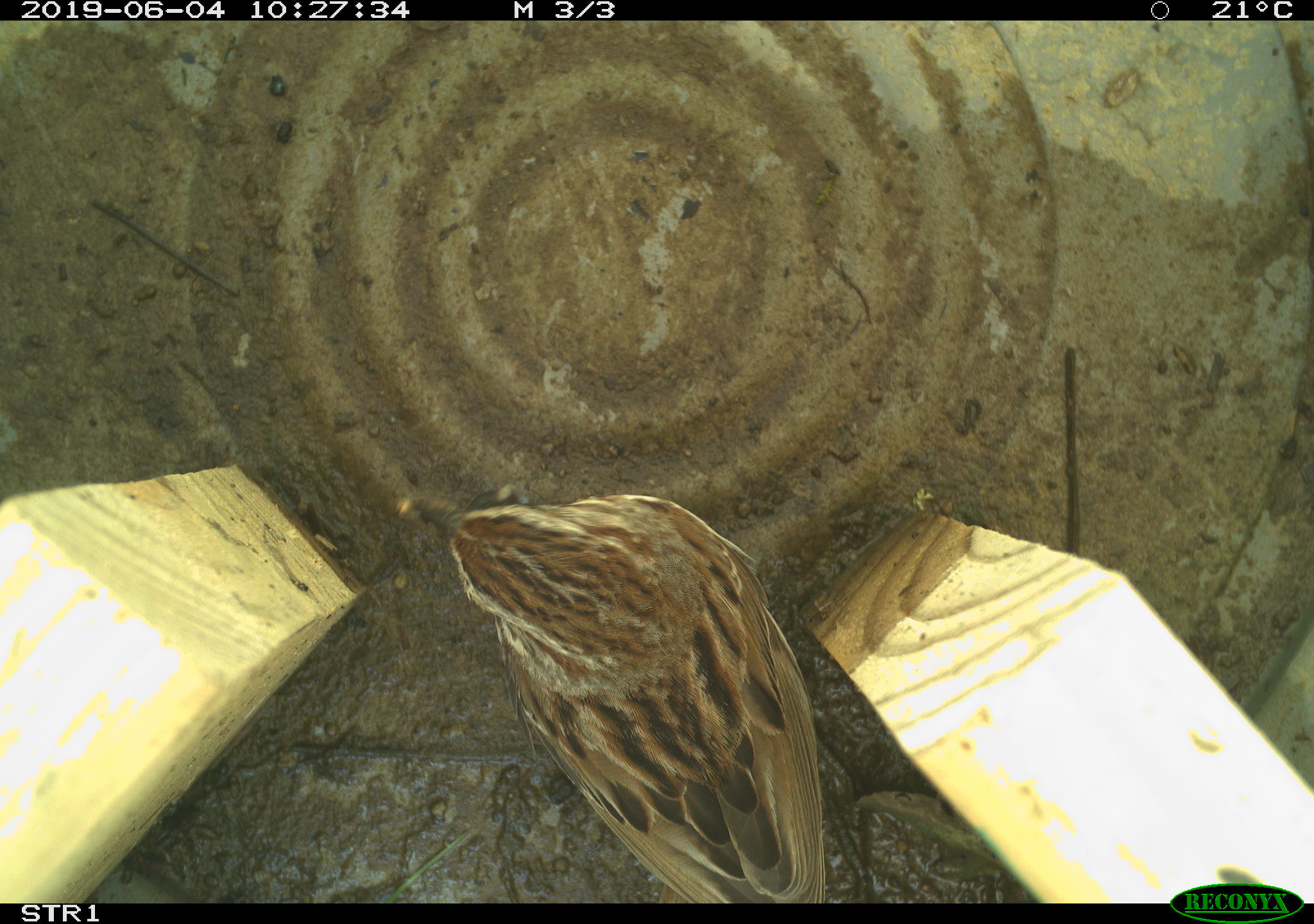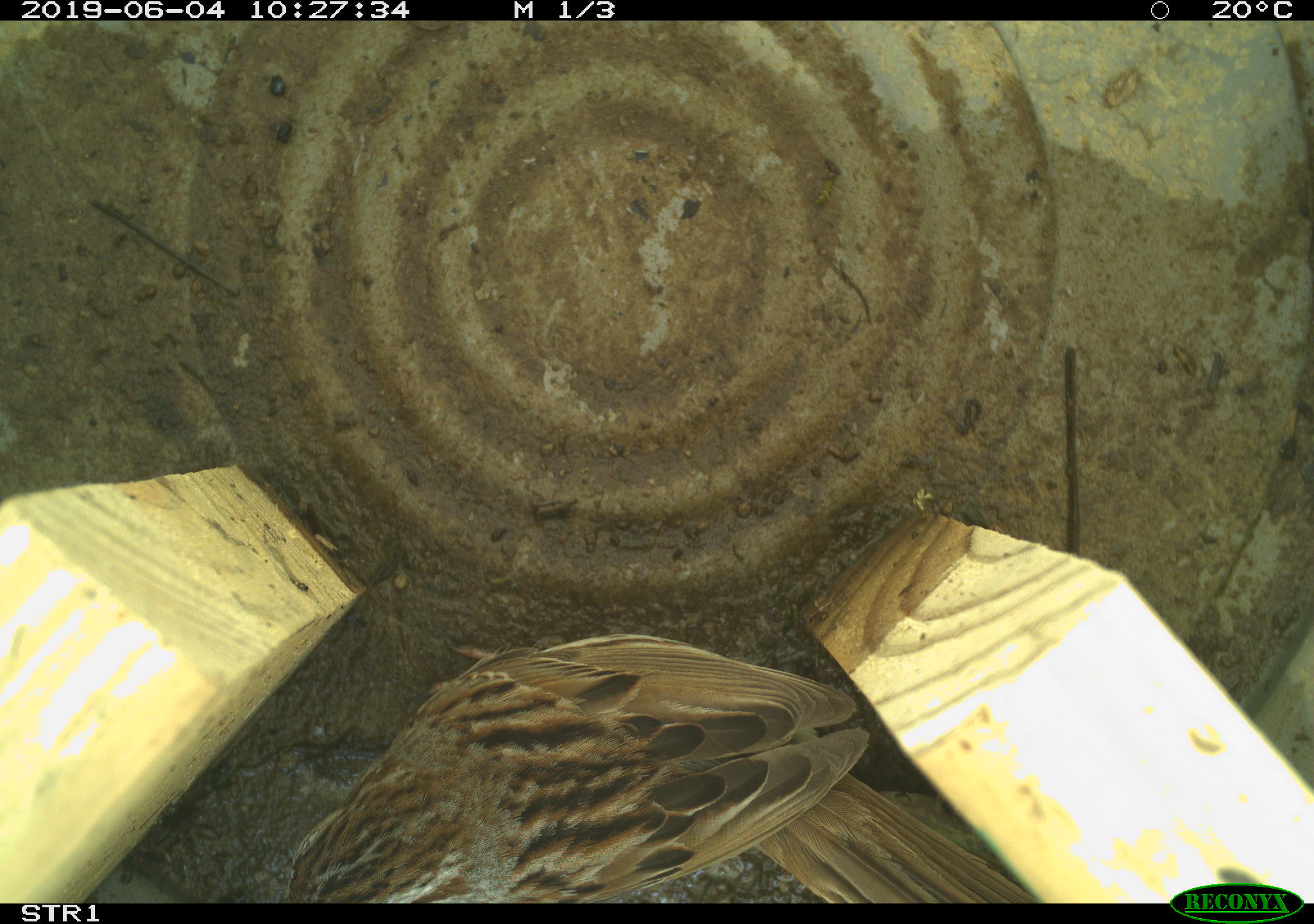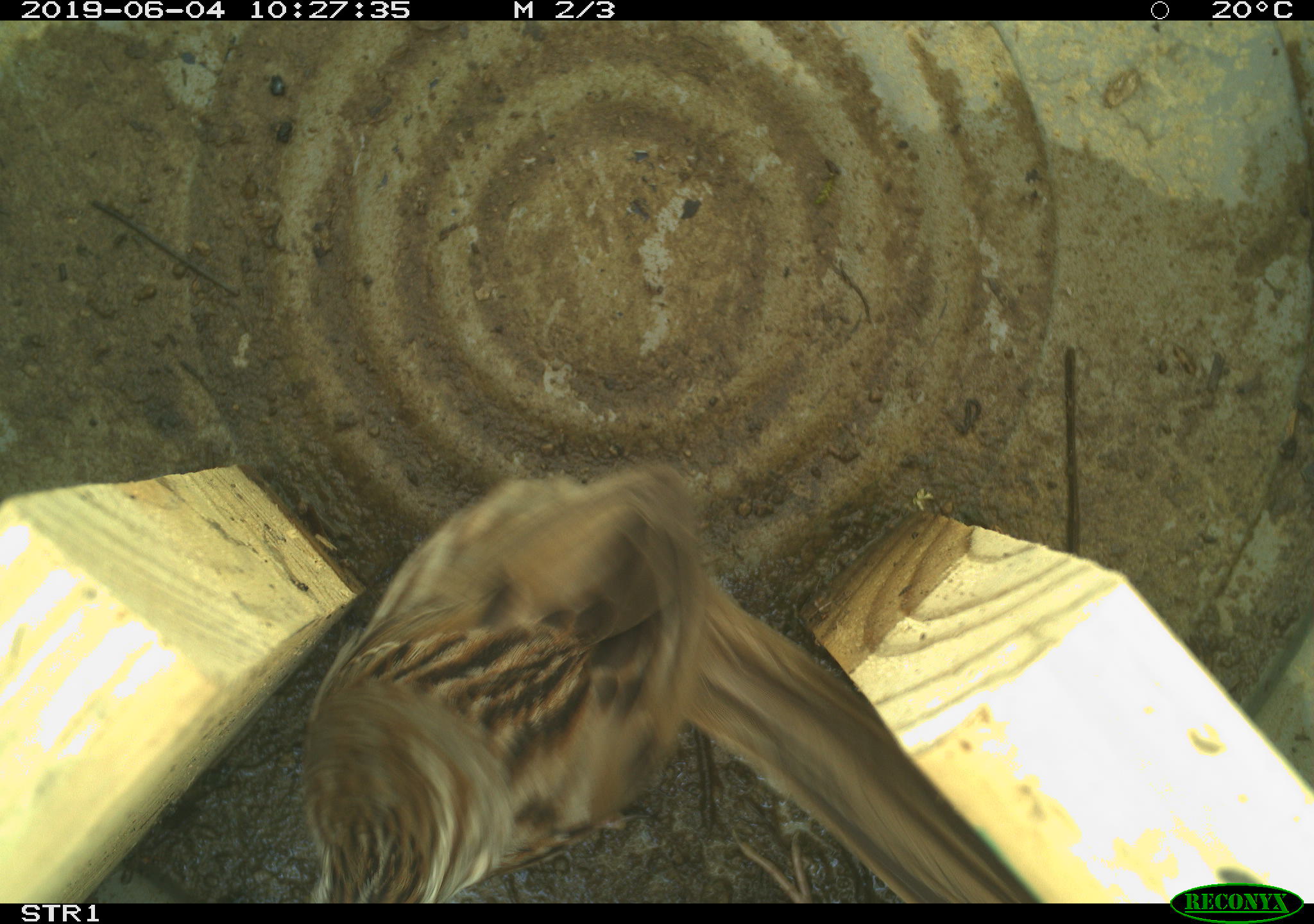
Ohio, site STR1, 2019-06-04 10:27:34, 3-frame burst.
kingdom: Animalia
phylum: Chordata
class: Aves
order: Passeriformes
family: Passerellidae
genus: Melospiza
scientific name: Melospiza melodia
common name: song sparrow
Song sparrow (Melospiza melodia).